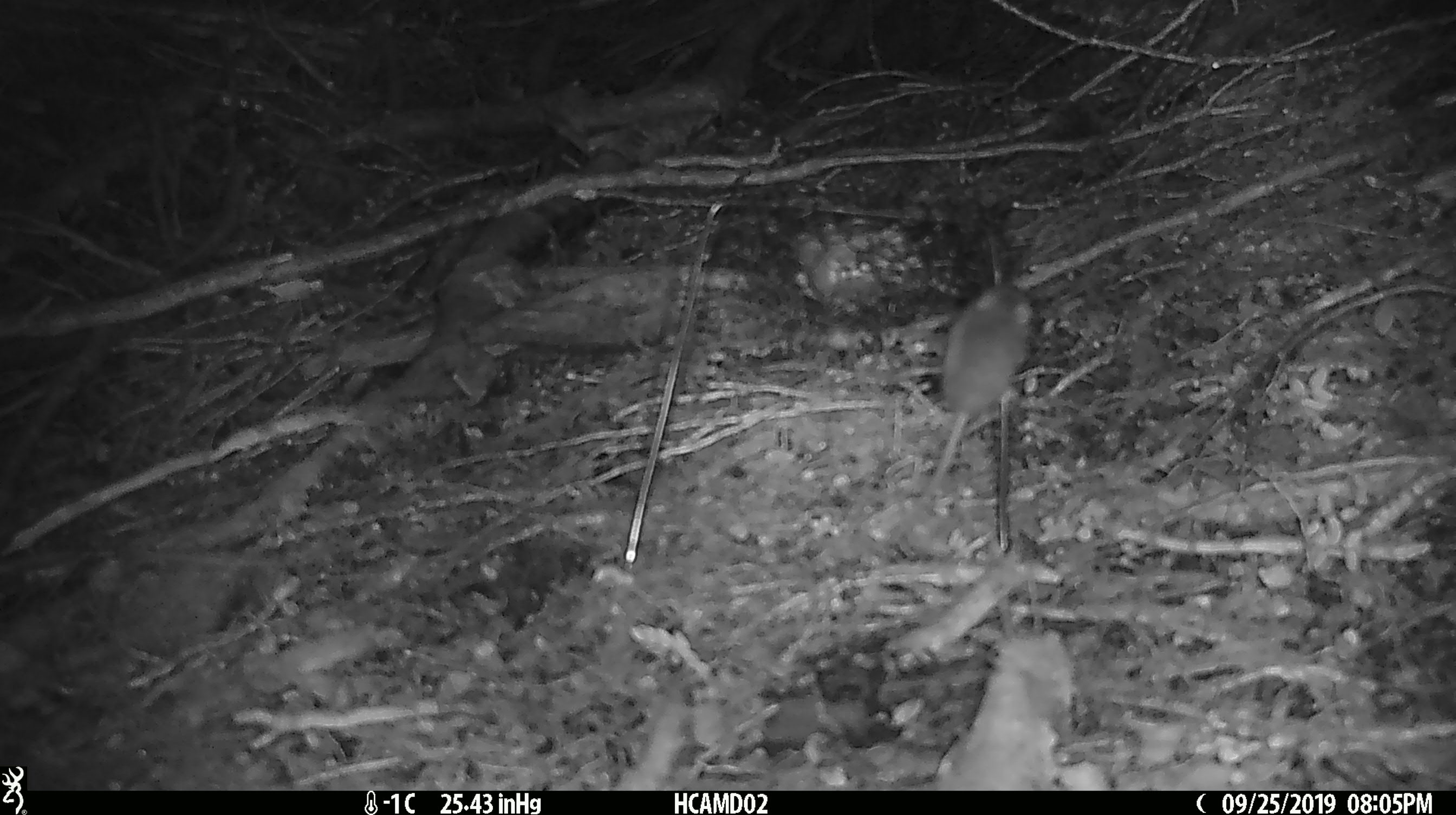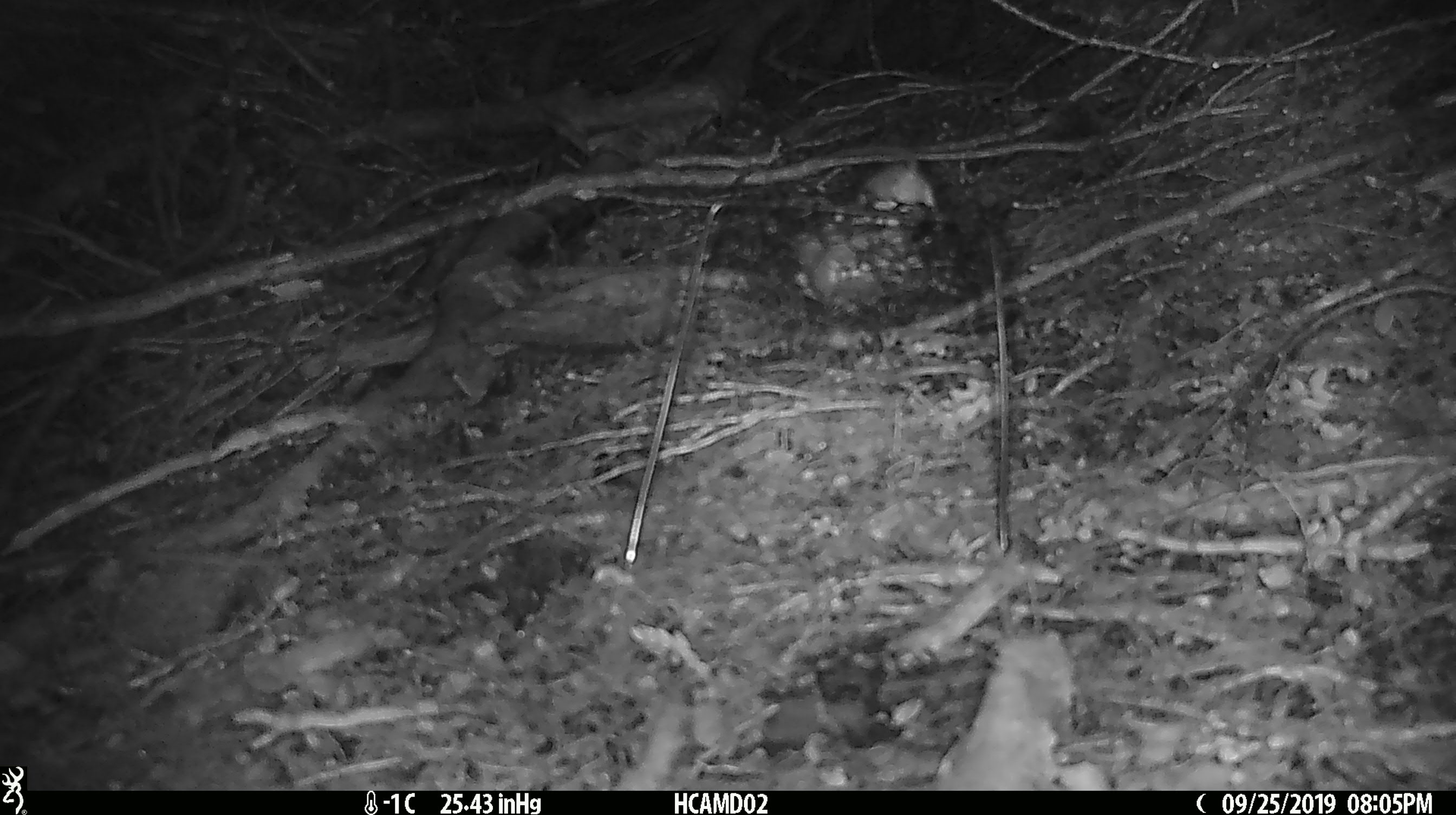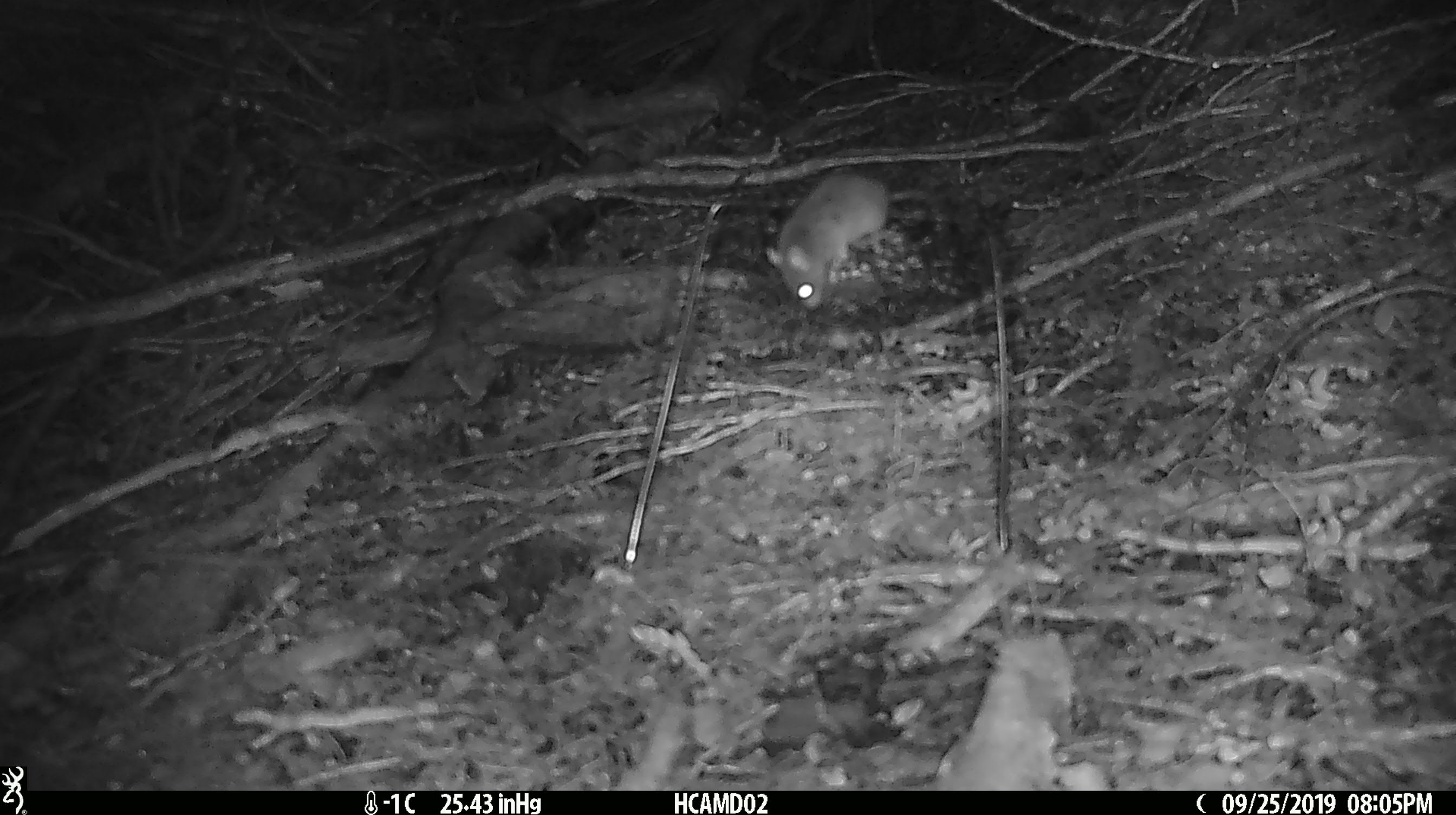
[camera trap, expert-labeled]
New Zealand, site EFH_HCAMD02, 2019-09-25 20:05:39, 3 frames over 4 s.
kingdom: Animalia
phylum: Chordata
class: Mammalia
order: Rodentia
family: Muridae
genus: Mus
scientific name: Mus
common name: mouse